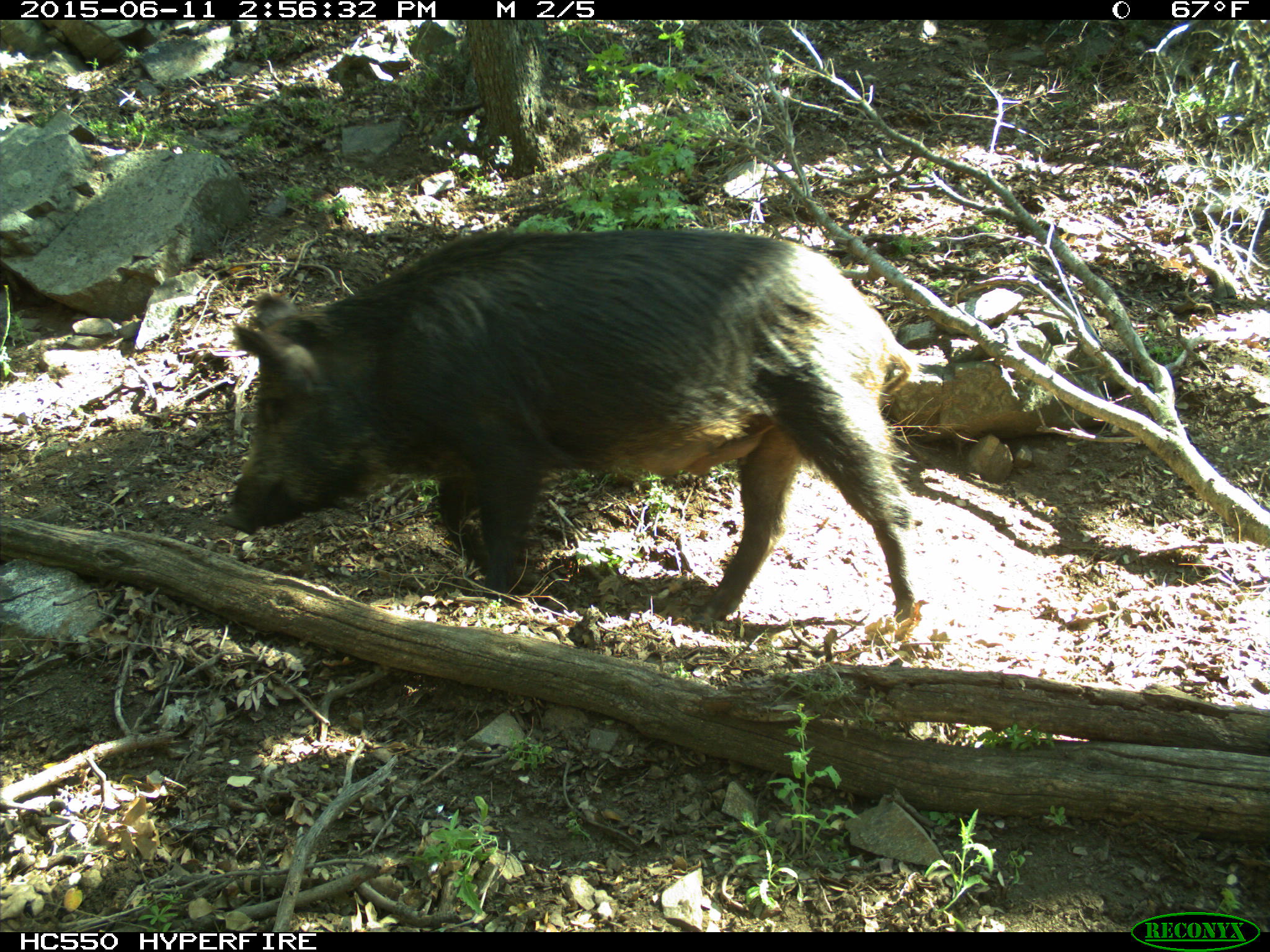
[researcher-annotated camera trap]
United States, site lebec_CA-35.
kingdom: Animalia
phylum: Chordata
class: Mammalia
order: Artiodactyla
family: Suidae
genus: Sus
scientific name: Sus scrofa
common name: wild boar